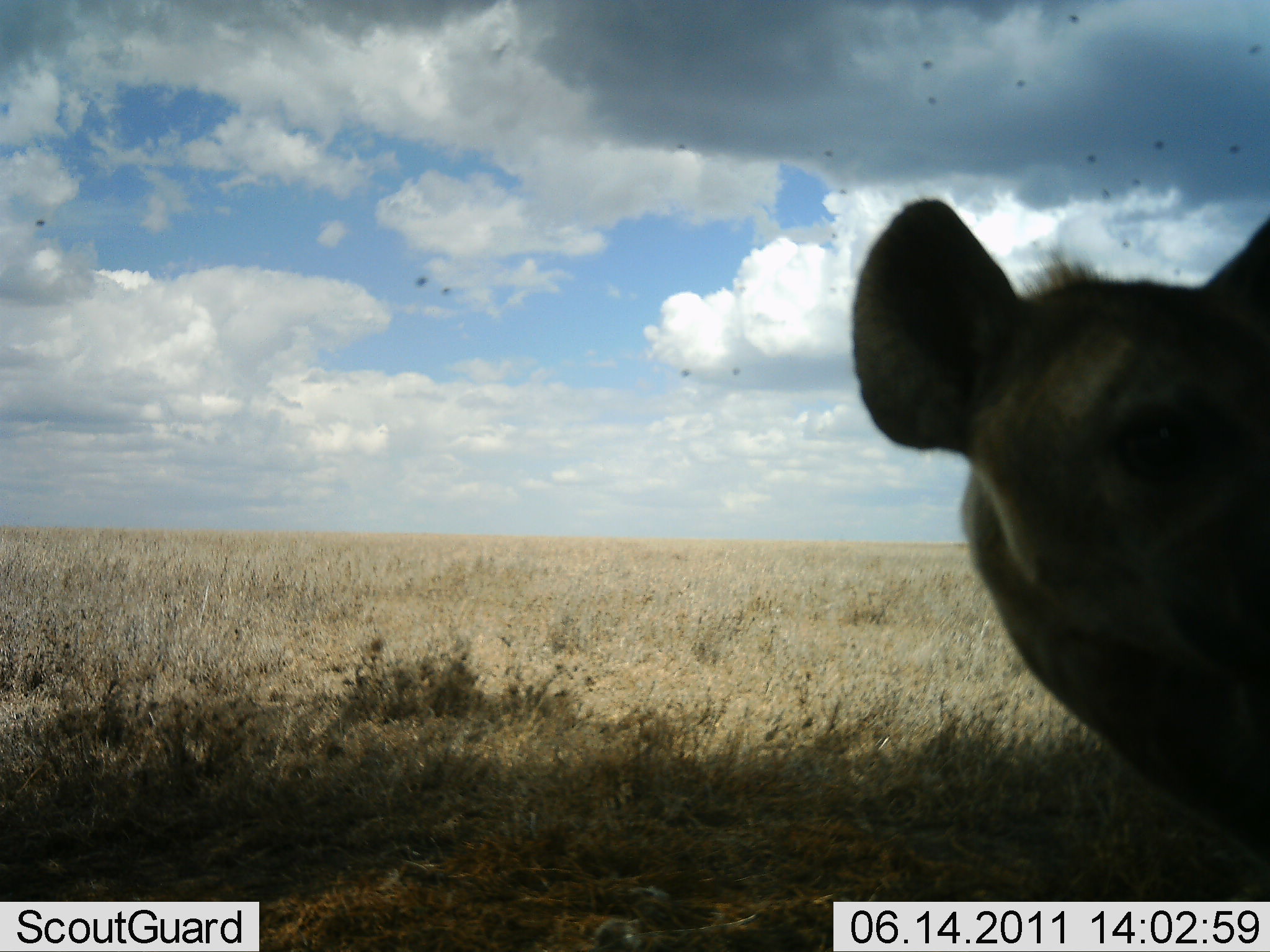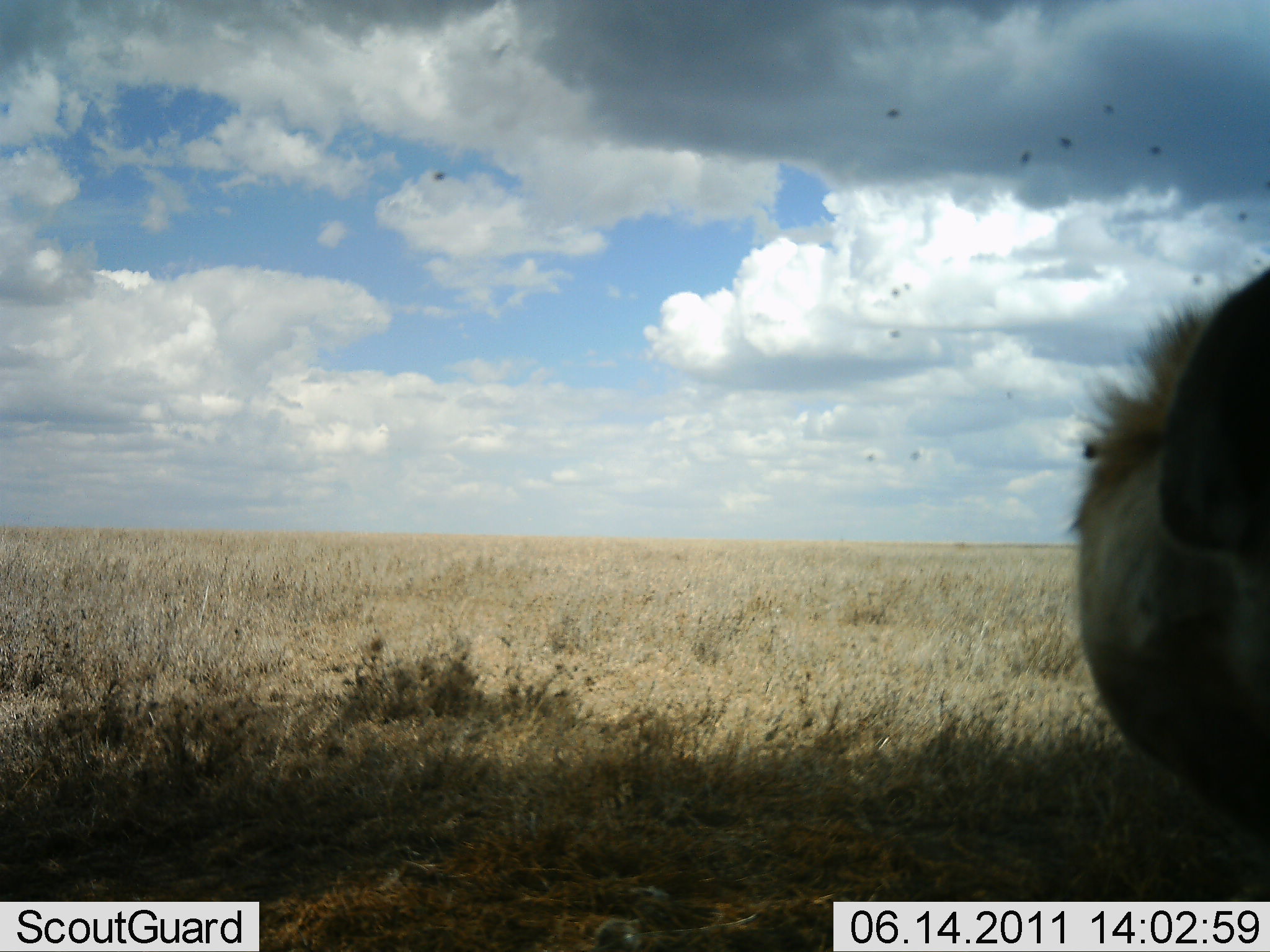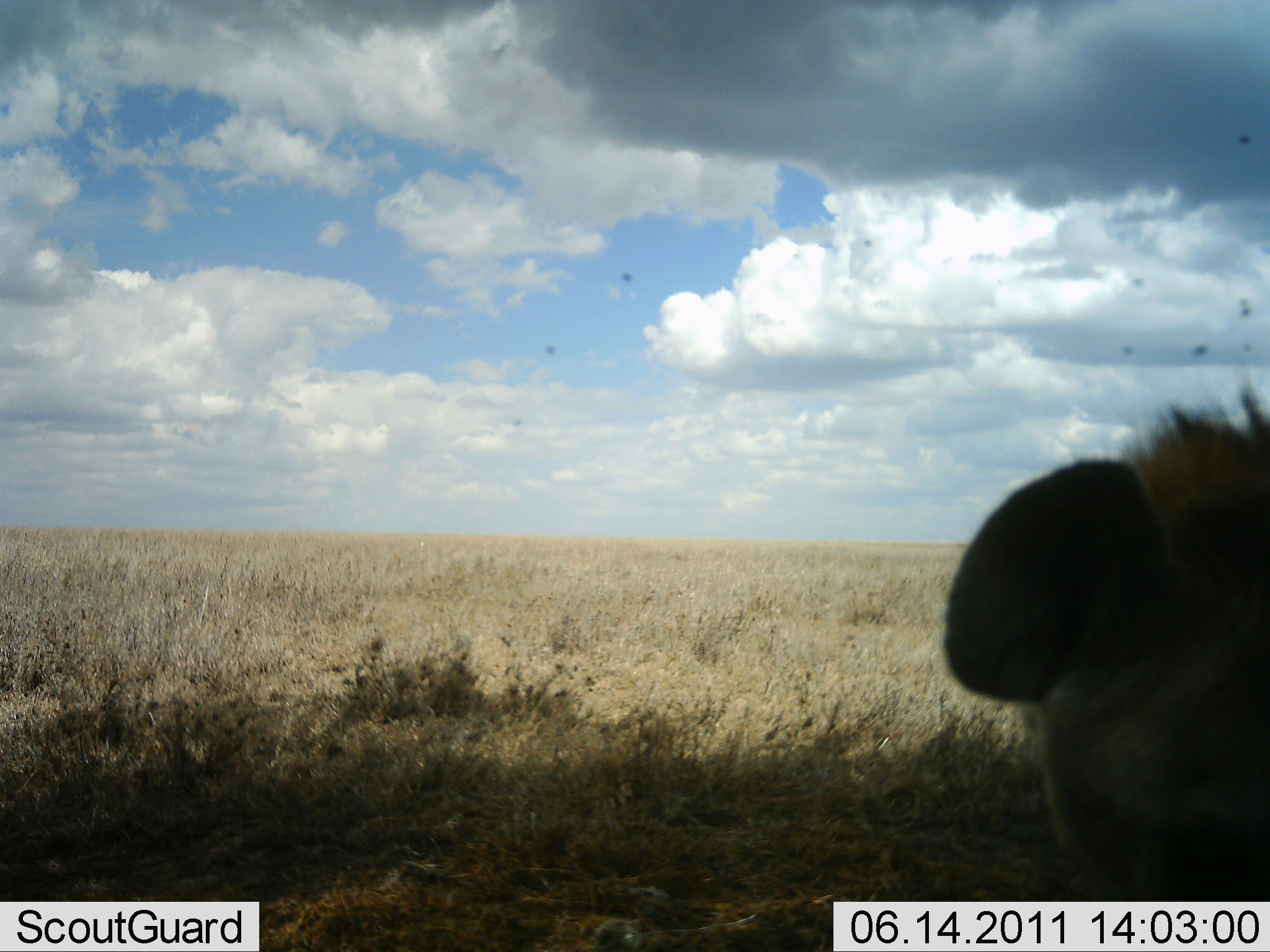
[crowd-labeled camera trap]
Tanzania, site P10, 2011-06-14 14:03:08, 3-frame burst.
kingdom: Animalia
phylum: Chordata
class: Mammalia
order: Carnivora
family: Hyaenidae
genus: Crocuta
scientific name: Crocuta crocuta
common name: spotted hyena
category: hyenaspotted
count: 1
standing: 62%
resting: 8%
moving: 23%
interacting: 8%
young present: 0%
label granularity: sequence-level